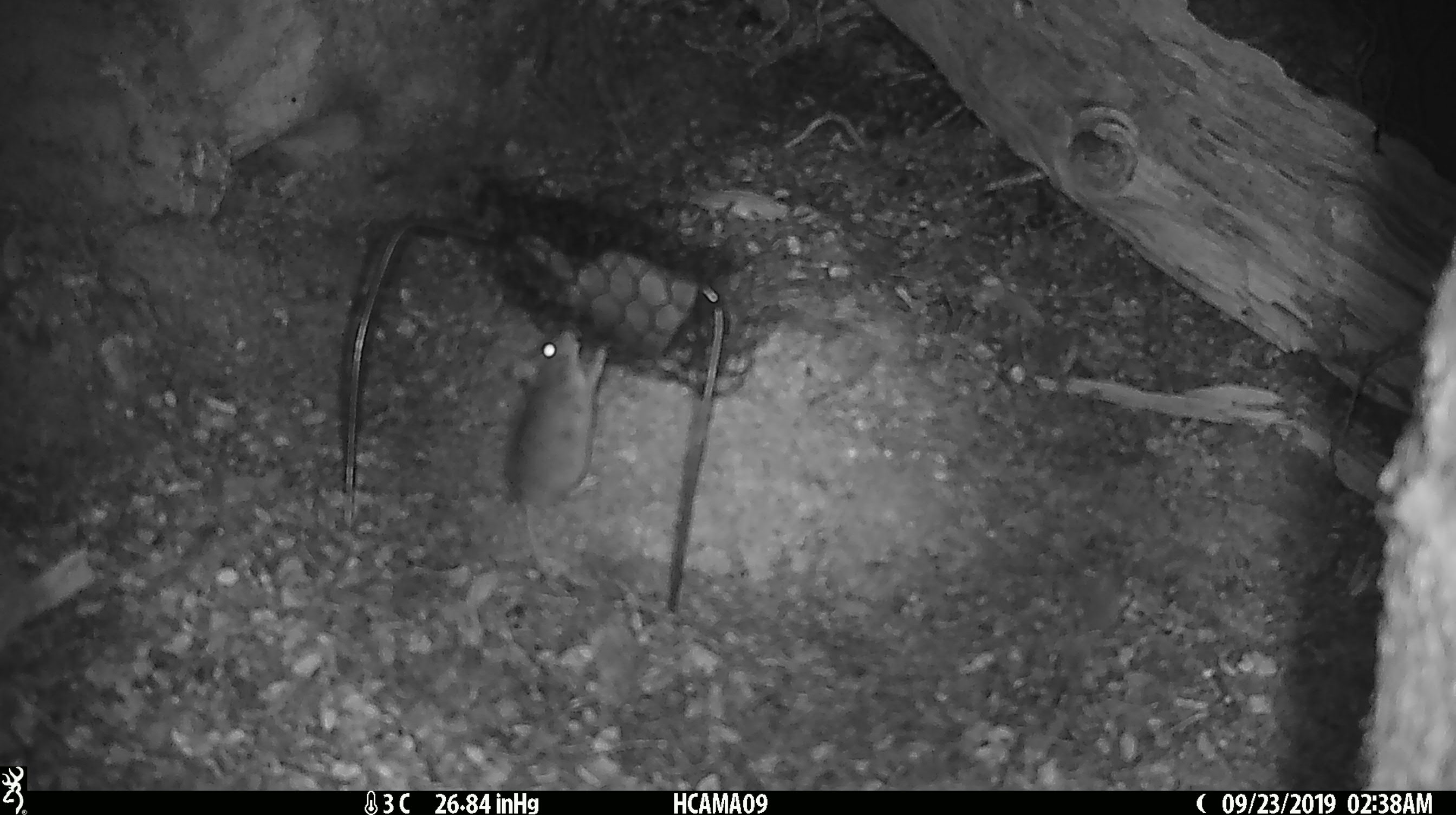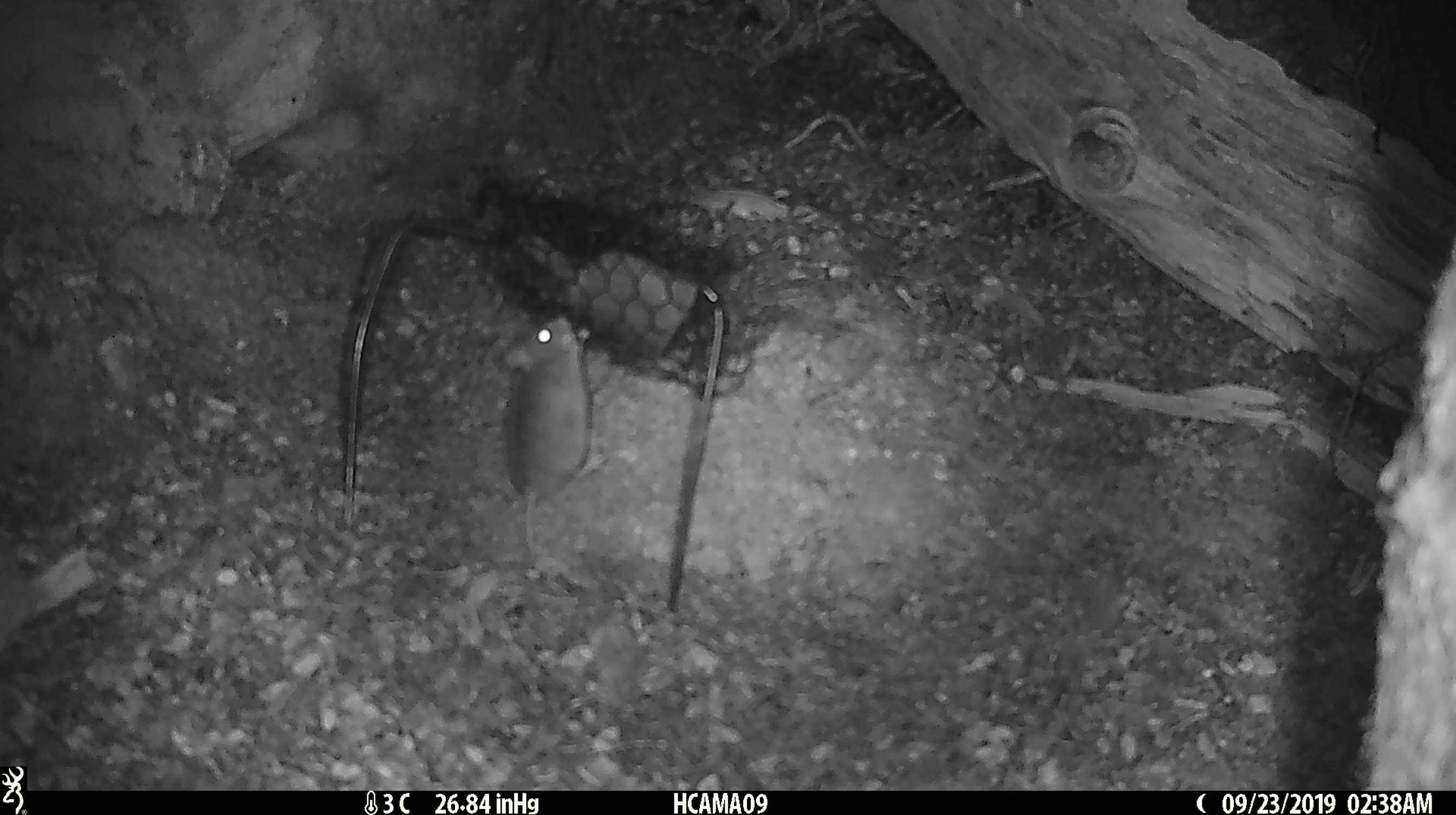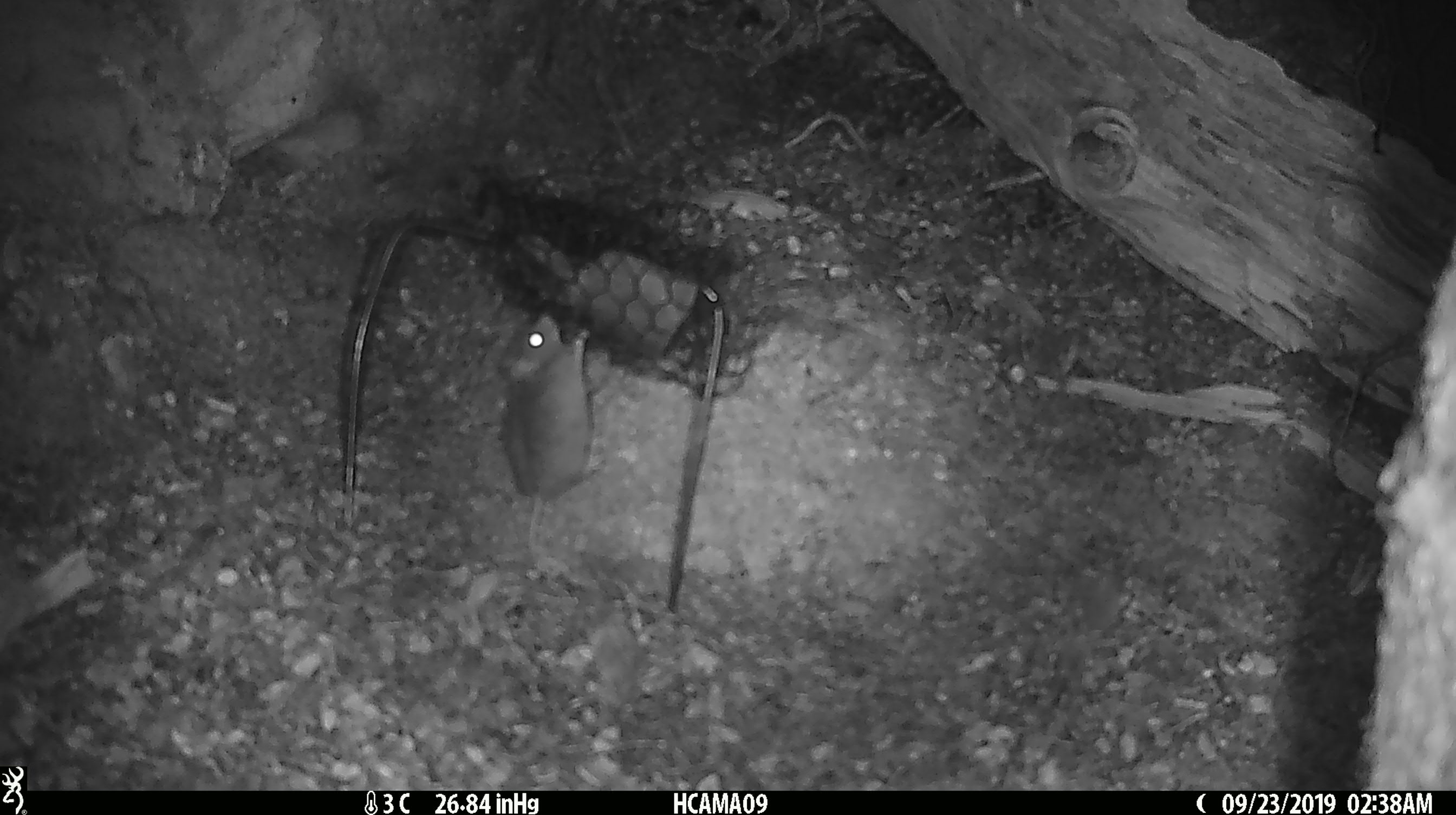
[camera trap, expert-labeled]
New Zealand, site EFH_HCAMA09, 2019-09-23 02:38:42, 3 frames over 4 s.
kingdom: Animalia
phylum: Chordata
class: Mammalia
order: Rodentia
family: Muridae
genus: Mus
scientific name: Mus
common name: mouse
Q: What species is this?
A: Mouse (Mus).